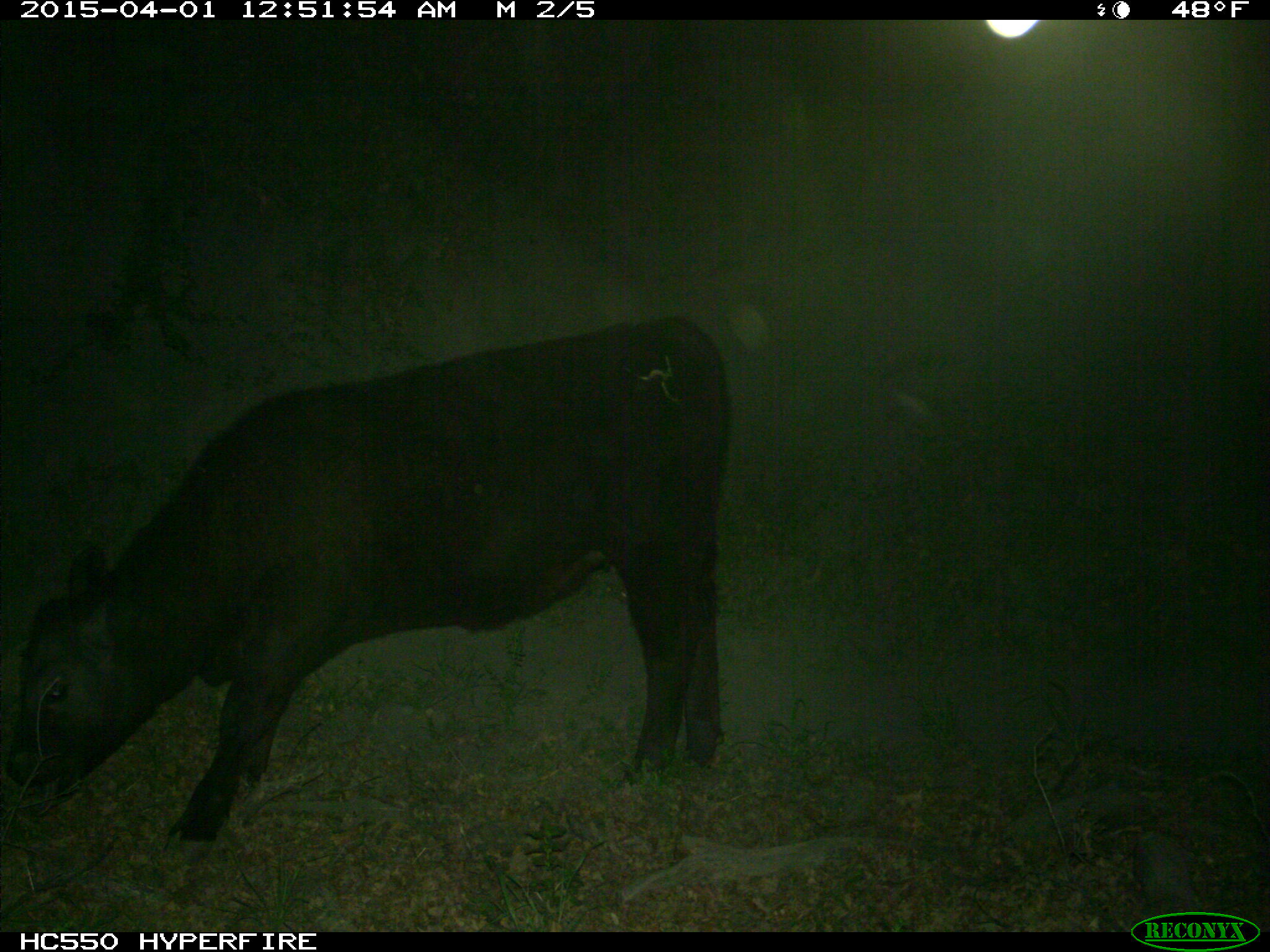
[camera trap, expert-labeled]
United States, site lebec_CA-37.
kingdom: Animalia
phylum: Chordata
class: Mammalia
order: Artiodactyla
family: Bovidae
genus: Bos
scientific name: Bos taurus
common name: domestic cow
Bos taurus (domestic cow).